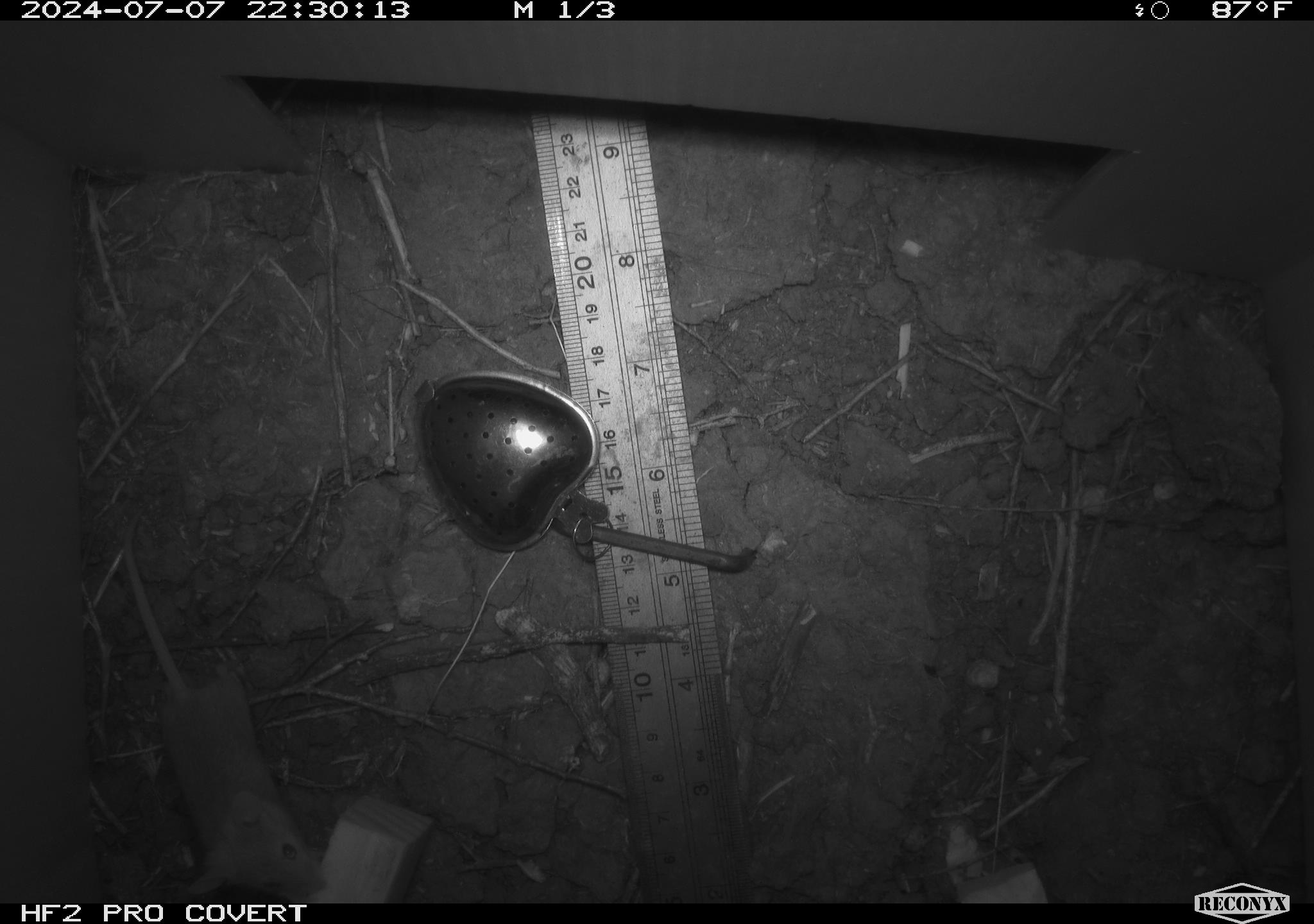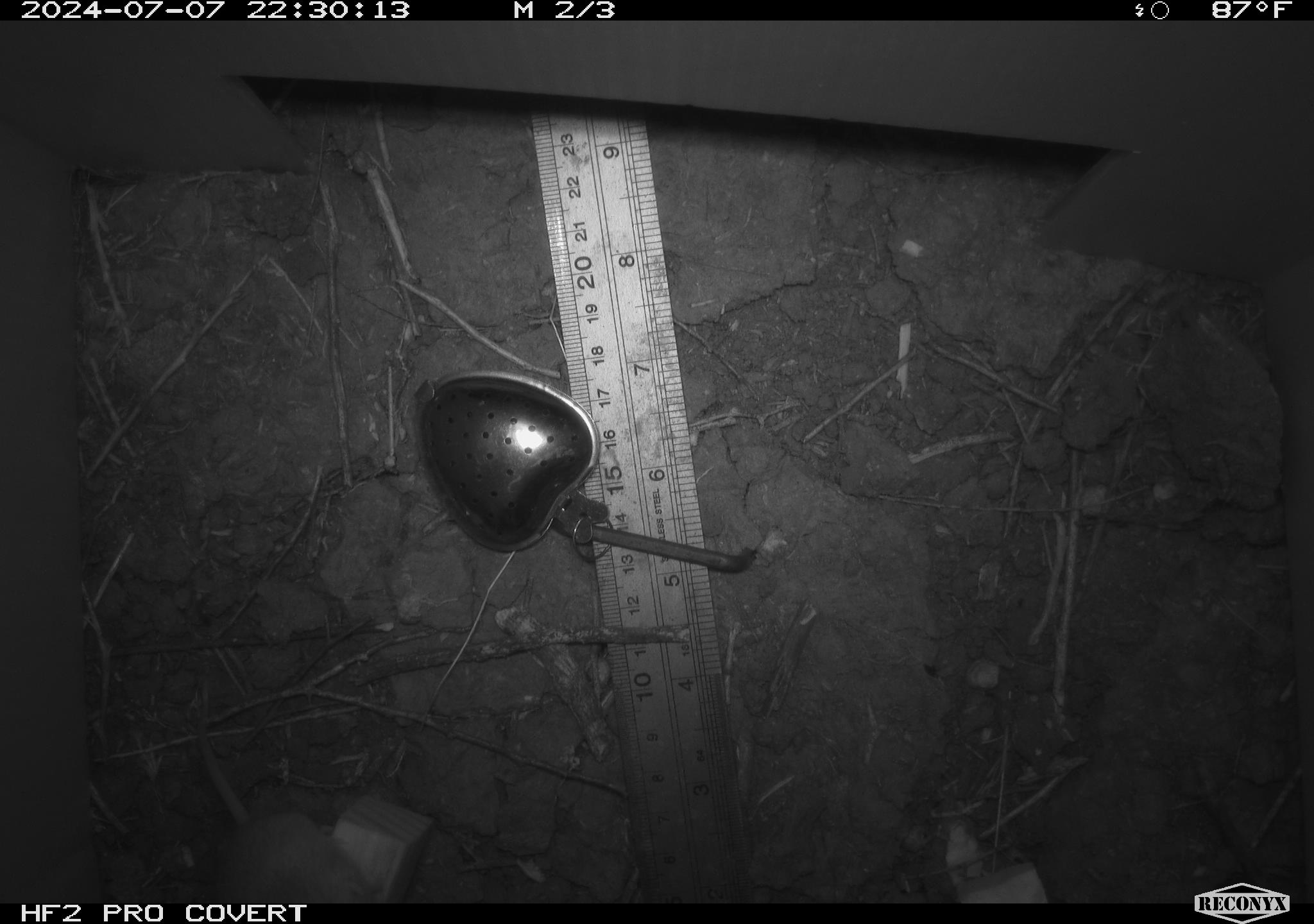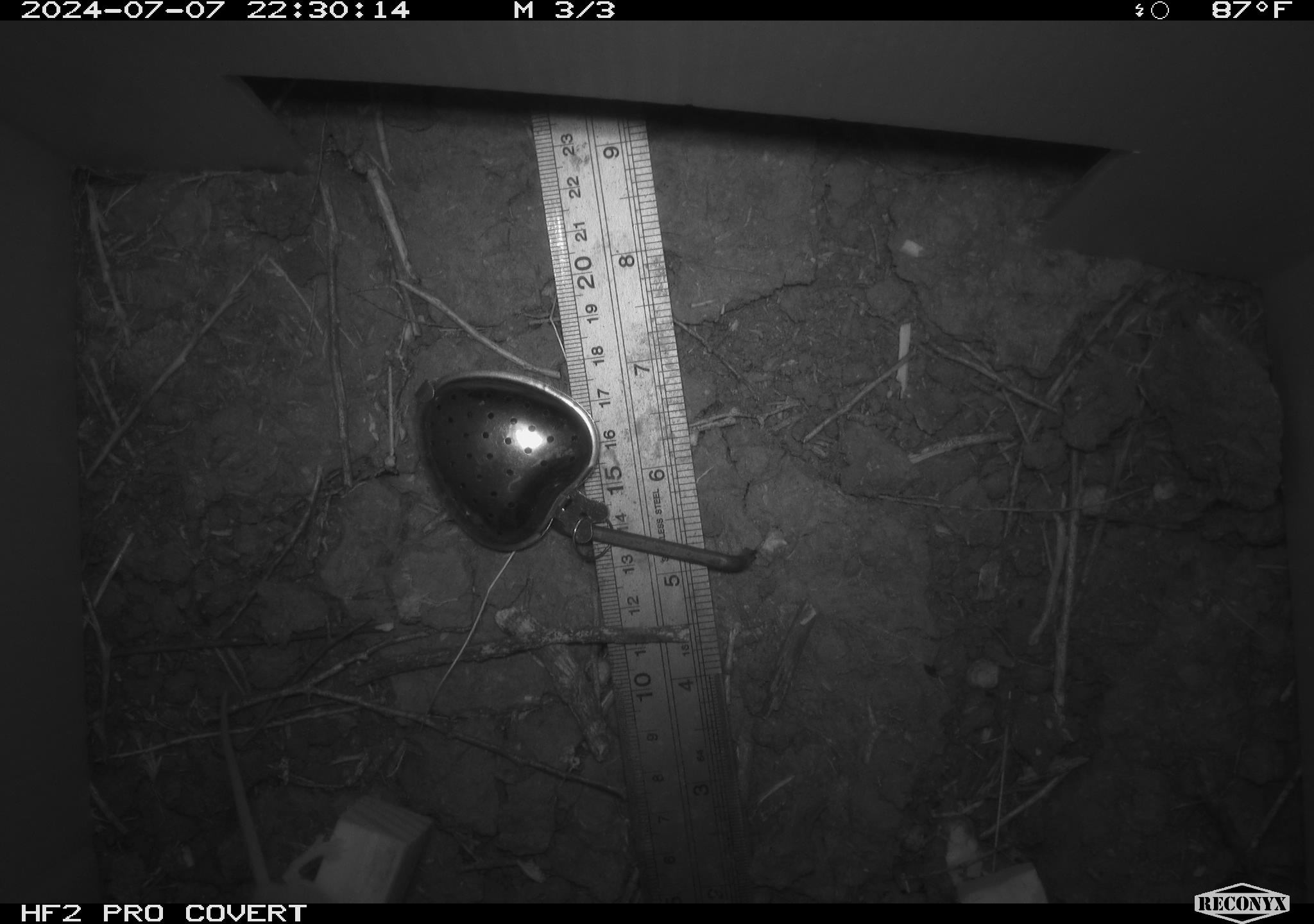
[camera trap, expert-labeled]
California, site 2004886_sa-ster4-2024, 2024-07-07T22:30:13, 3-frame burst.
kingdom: Animalia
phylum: Chordata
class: Mammalia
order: Rodentia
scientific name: Rodentia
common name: mouse species